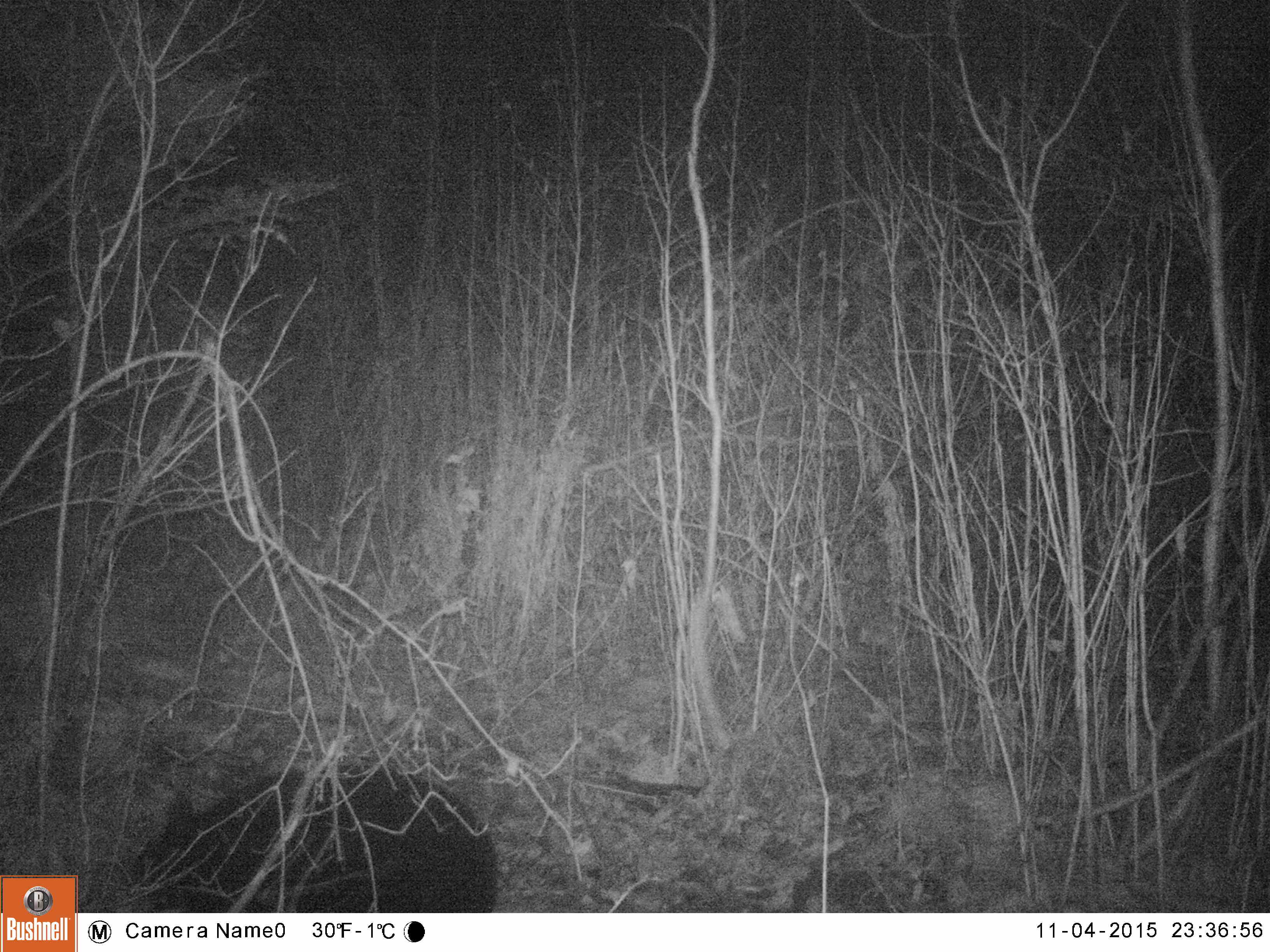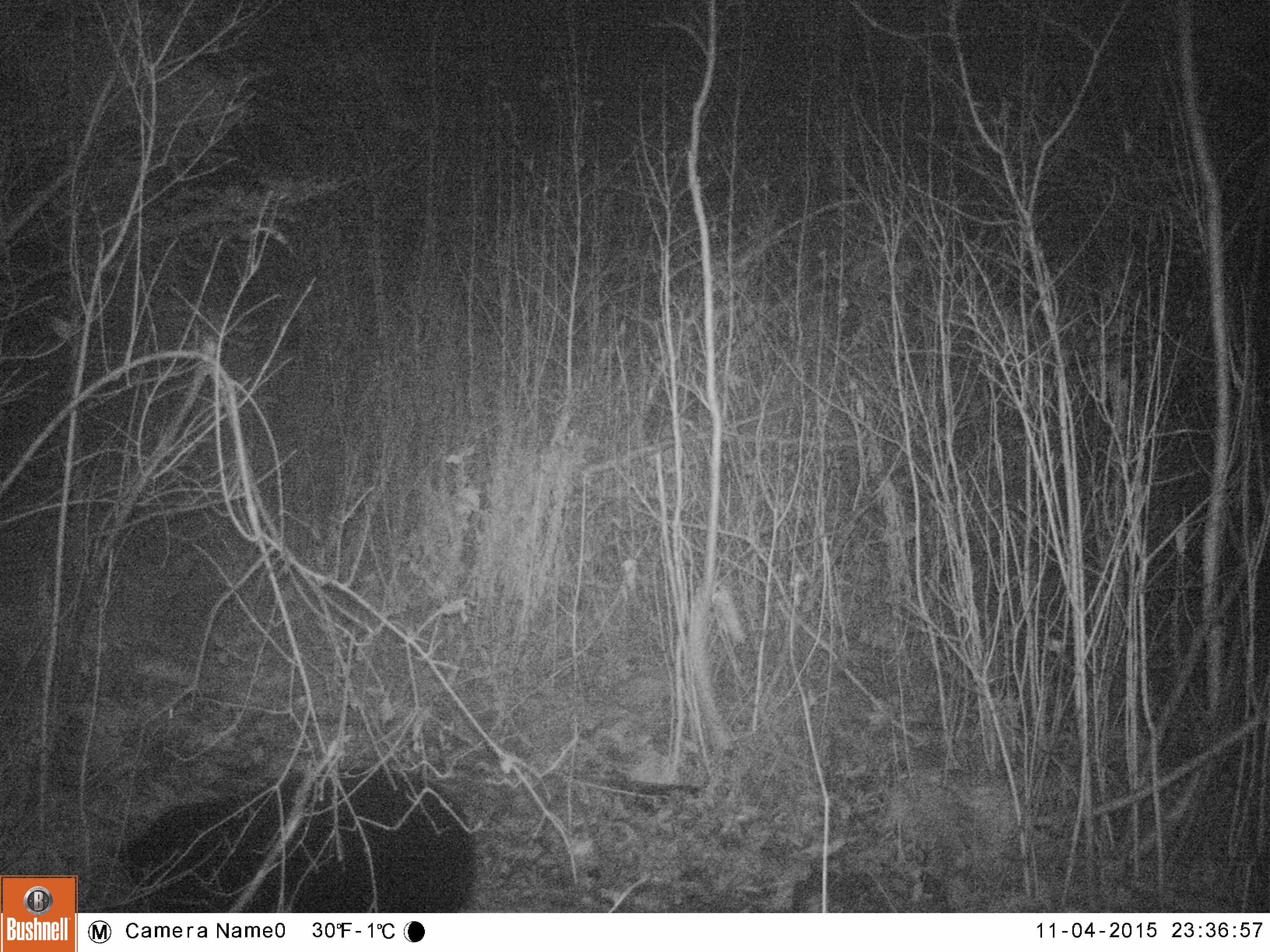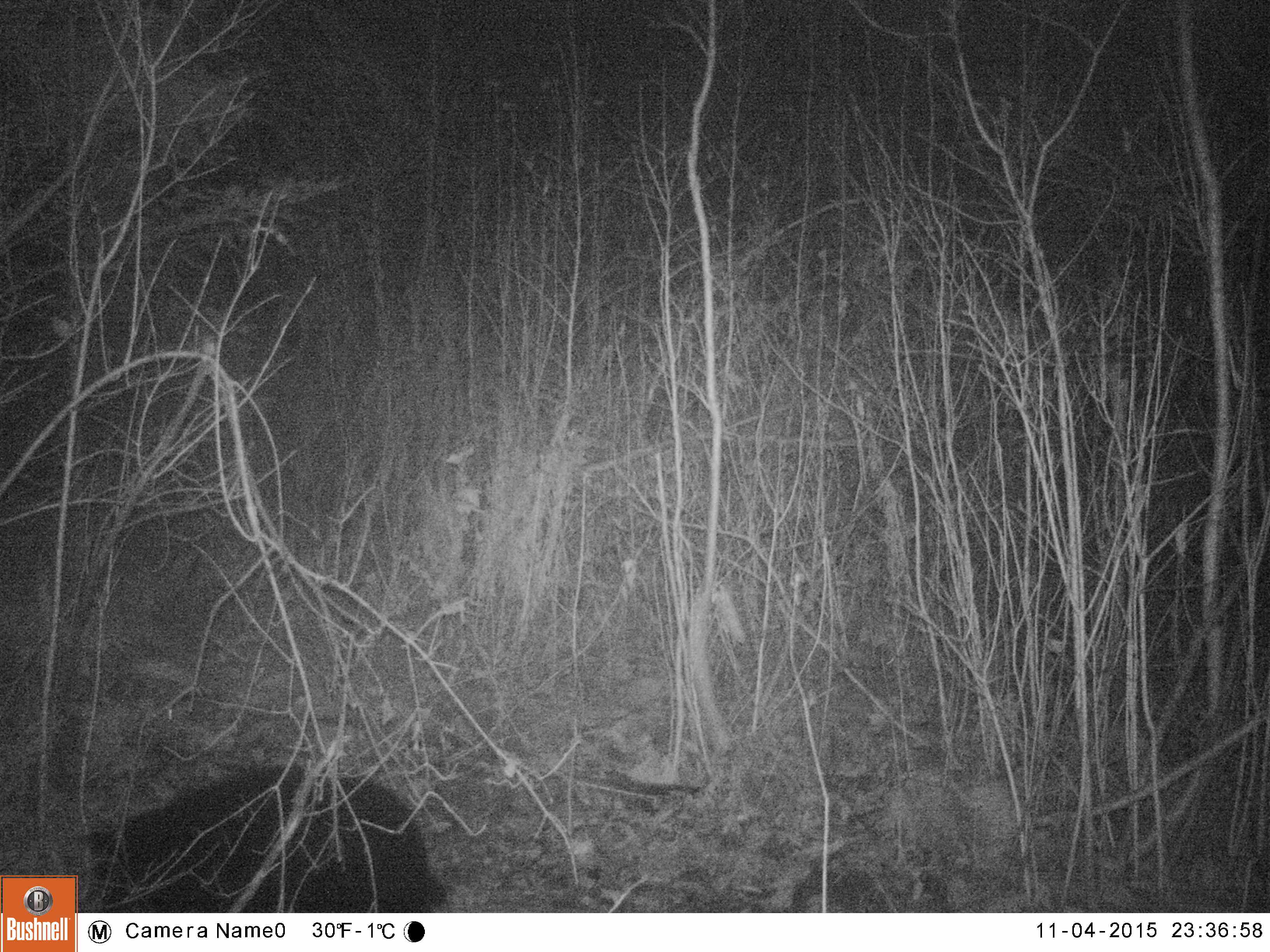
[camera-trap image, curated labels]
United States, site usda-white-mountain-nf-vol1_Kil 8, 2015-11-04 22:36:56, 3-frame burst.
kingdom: Animalia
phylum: Chordata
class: Mammalia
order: Carnivora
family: Ursidae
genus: Ursus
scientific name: Ursus americanus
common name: black bear